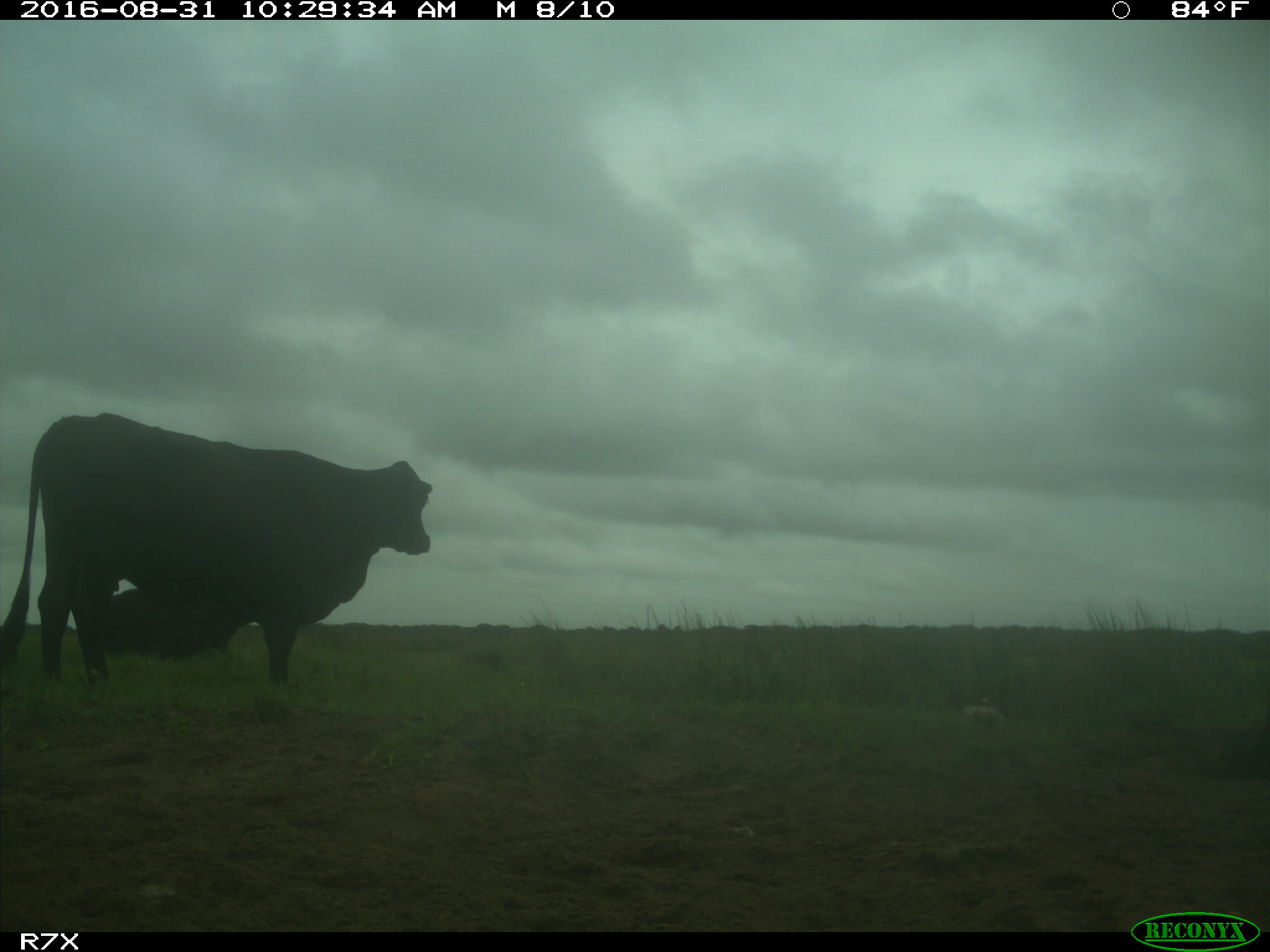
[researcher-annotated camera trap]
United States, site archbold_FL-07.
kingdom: Animalia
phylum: Chordata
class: Mammalia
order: Artiodactyla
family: Bovidae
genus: Bos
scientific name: Bos taurus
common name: domestic cow